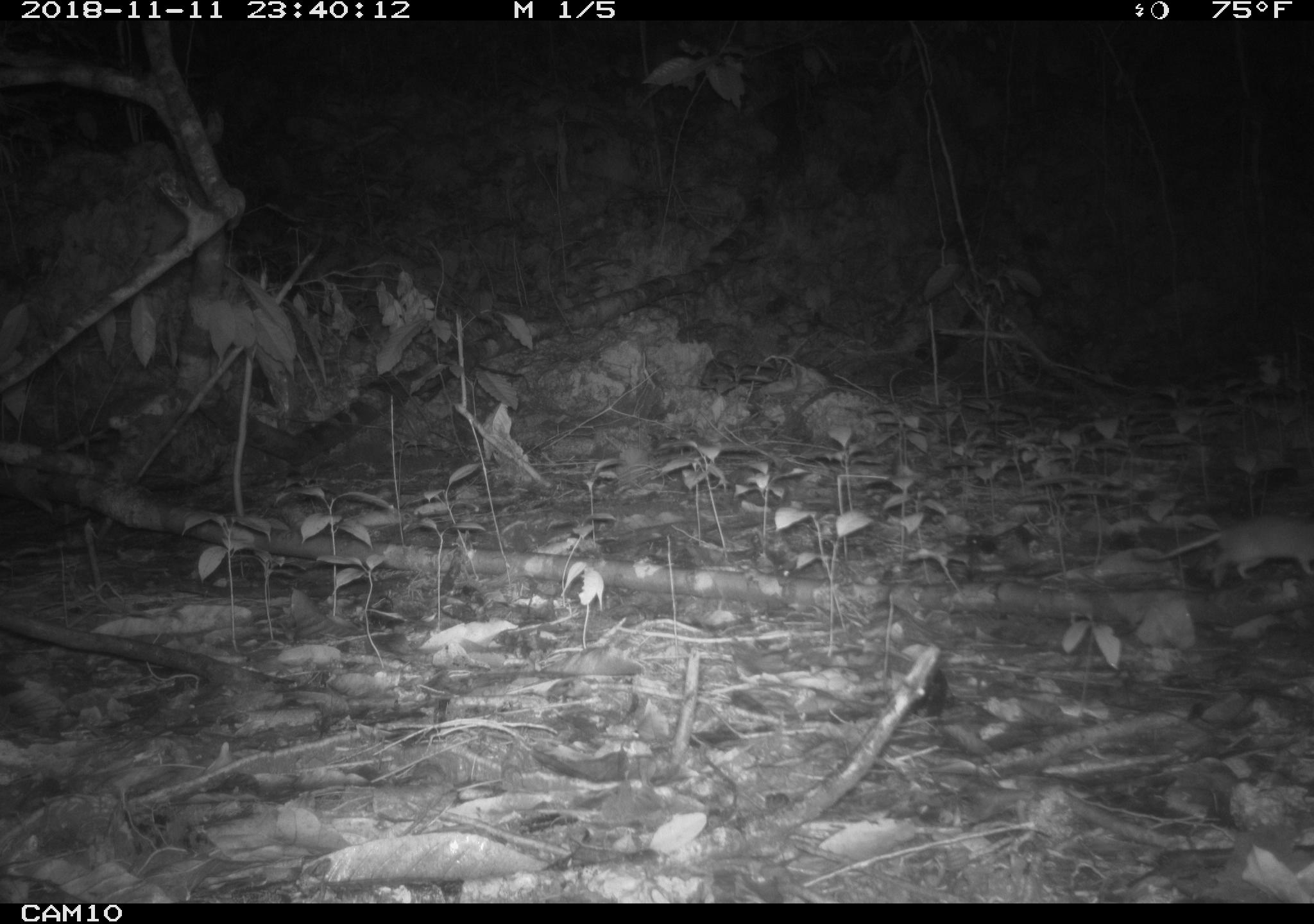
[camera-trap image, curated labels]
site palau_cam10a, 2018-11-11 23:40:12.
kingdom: Animalia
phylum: Chordata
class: Mammalia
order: Rodentia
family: Muridae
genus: Rattus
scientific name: Rattus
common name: rat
Rat (Rattus).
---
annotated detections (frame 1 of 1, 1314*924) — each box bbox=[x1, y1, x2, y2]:
rat: bbox=[1134, 513, 1313, 592]